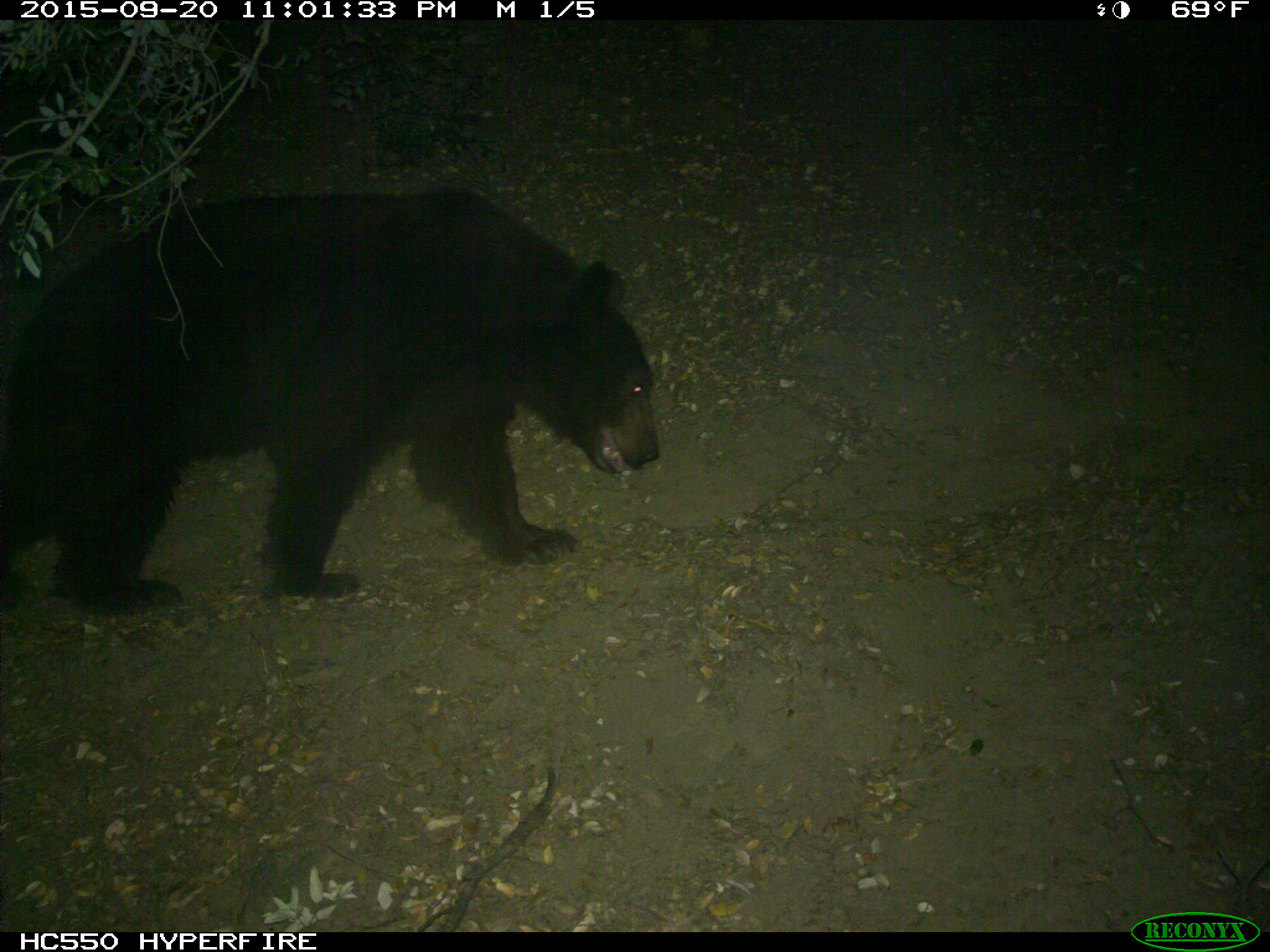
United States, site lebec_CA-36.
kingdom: Animalia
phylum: Chordata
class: Mammalia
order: Carnivora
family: Ursidae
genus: Ursus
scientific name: Ursus americanus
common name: american black bear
Ursus americanus (american black bear).